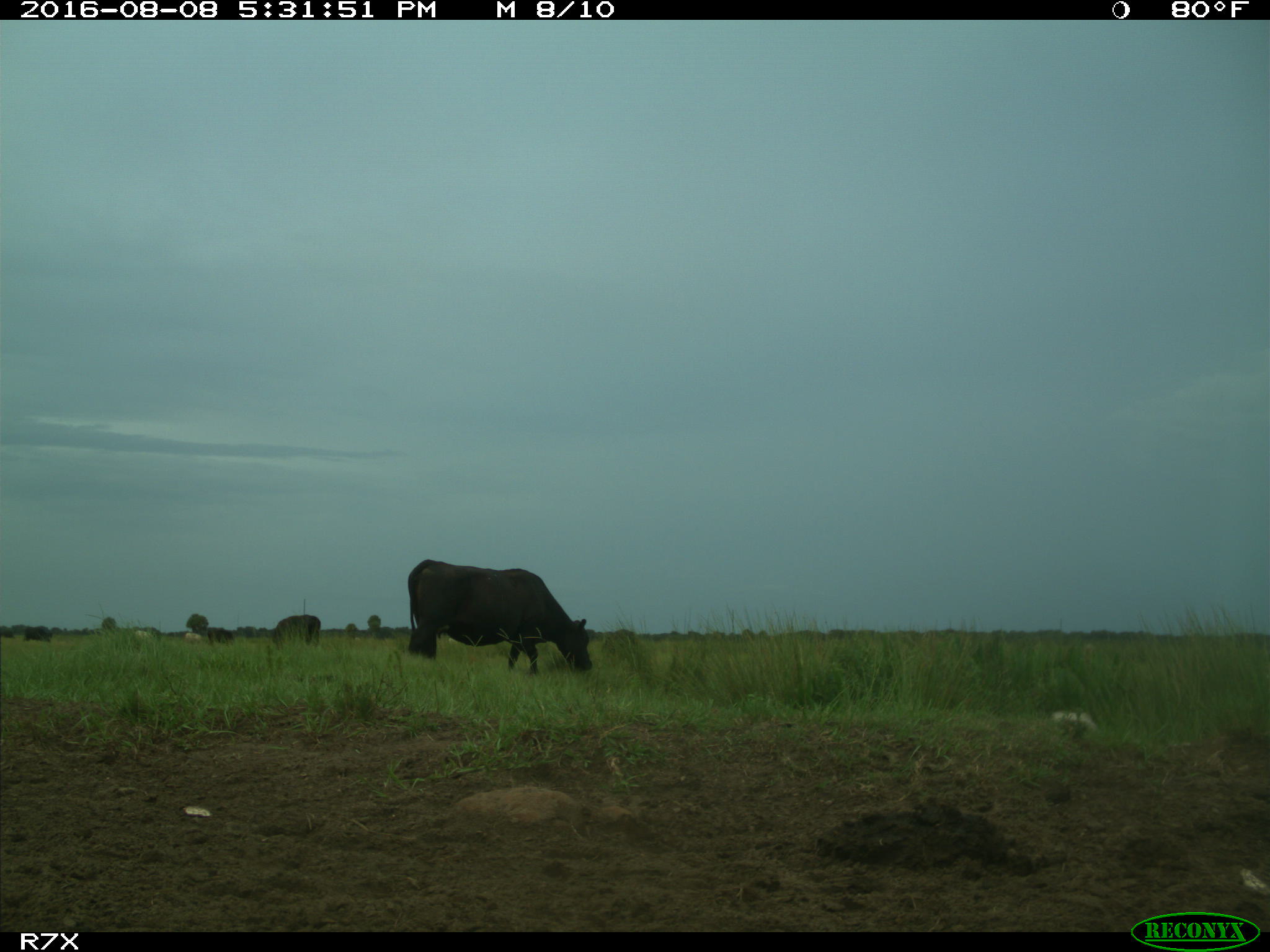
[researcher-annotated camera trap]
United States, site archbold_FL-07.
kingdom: Animalia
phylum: Chordata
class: Mammalia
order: Artiodactyla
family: Bovidae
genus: Bos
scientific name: Bos taurus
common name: domestic cow